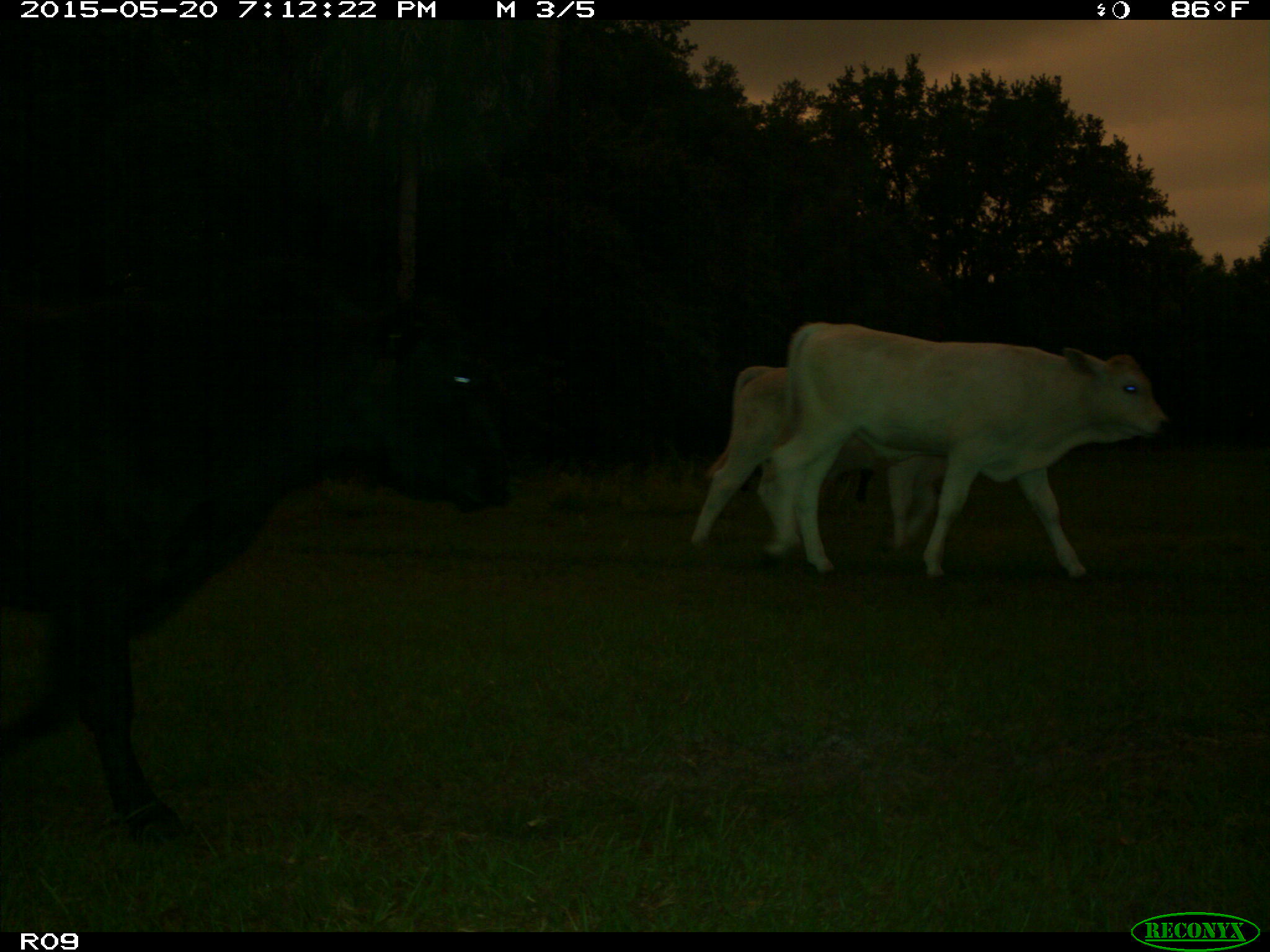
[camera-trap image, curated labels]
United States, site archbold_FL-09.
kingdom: Animalia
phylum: Chordata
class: Mammalia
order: Artiodactyla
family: Bovidae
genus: Bos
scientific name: Bos taurus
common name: domestic cow